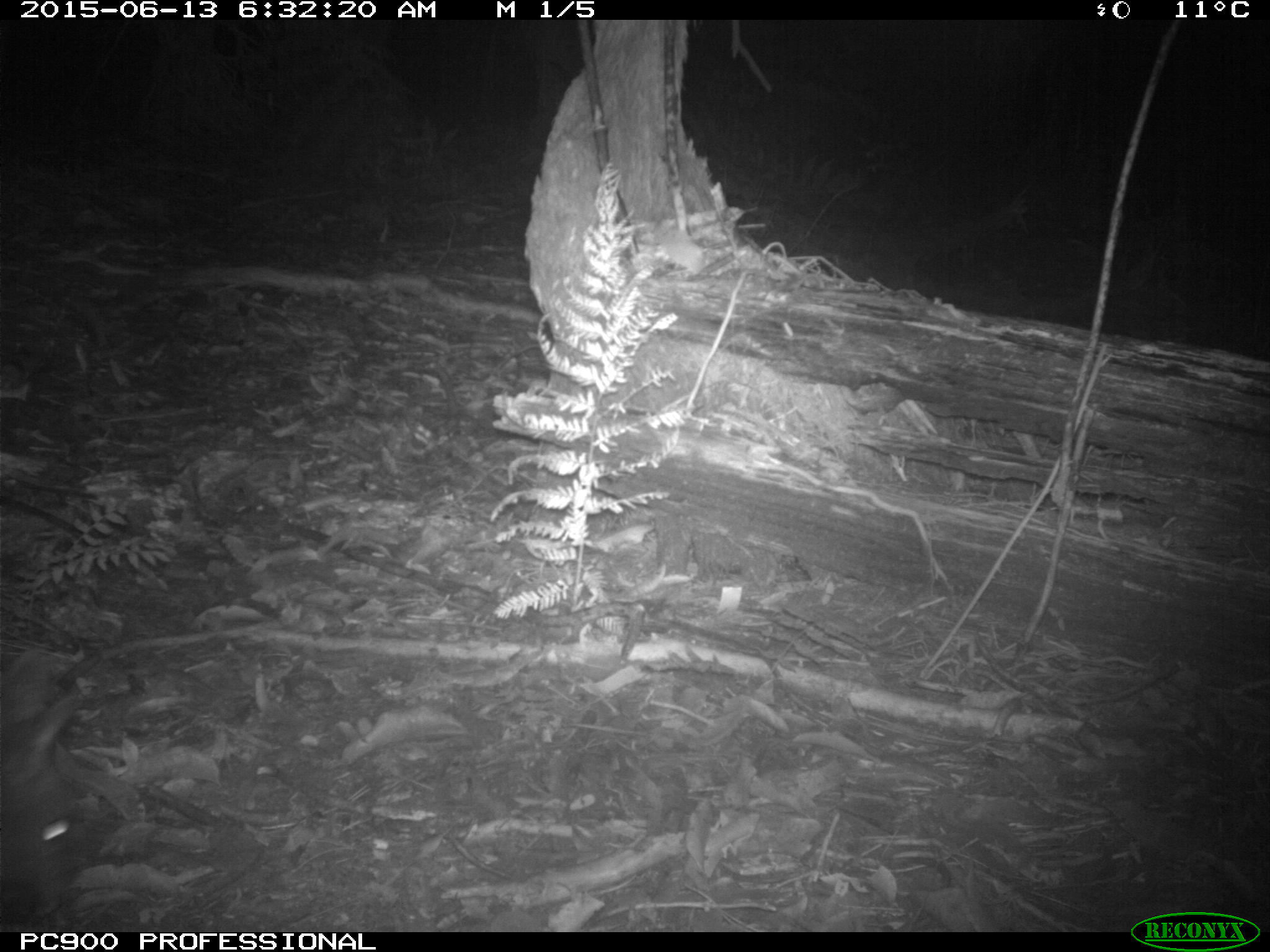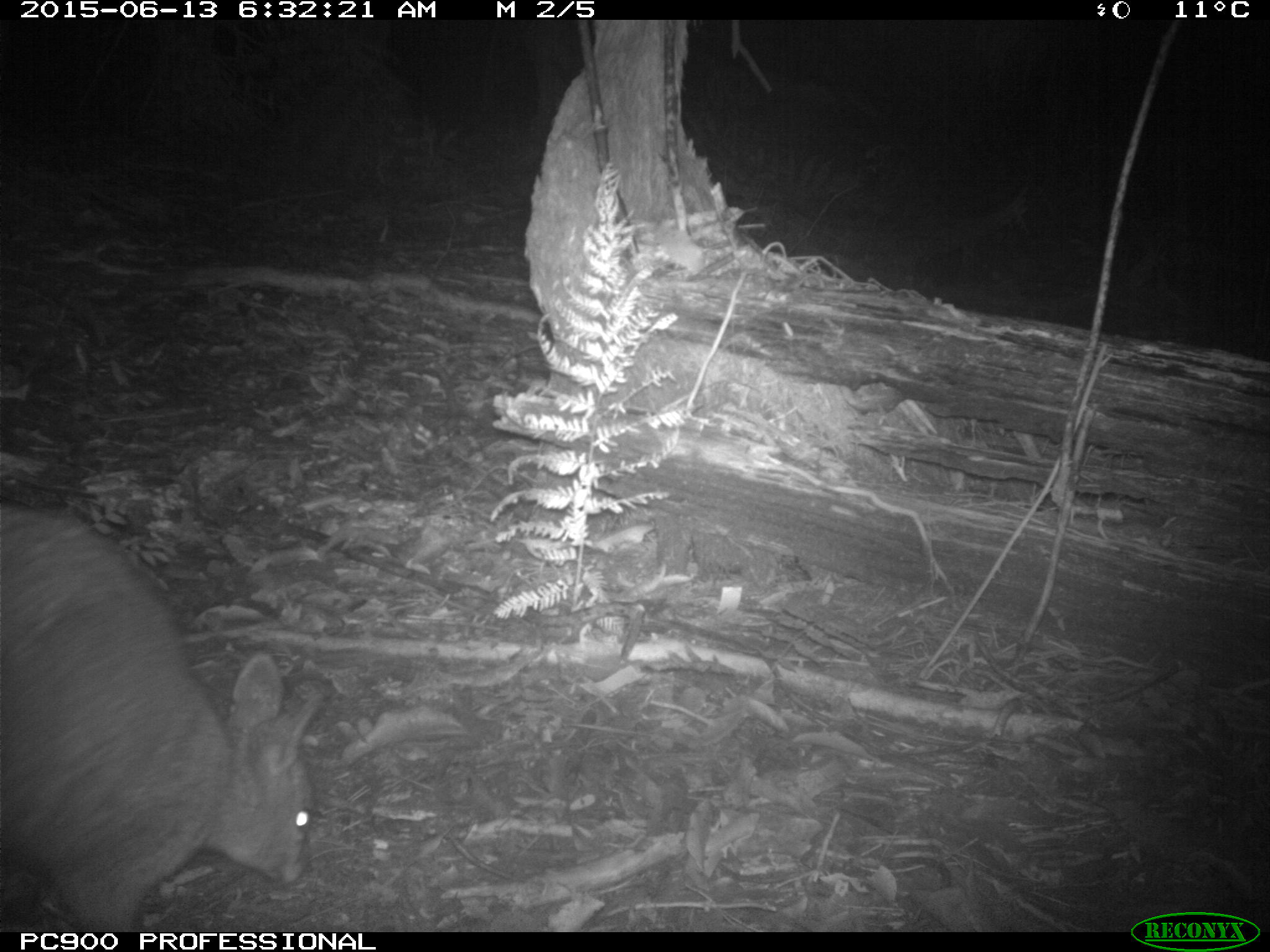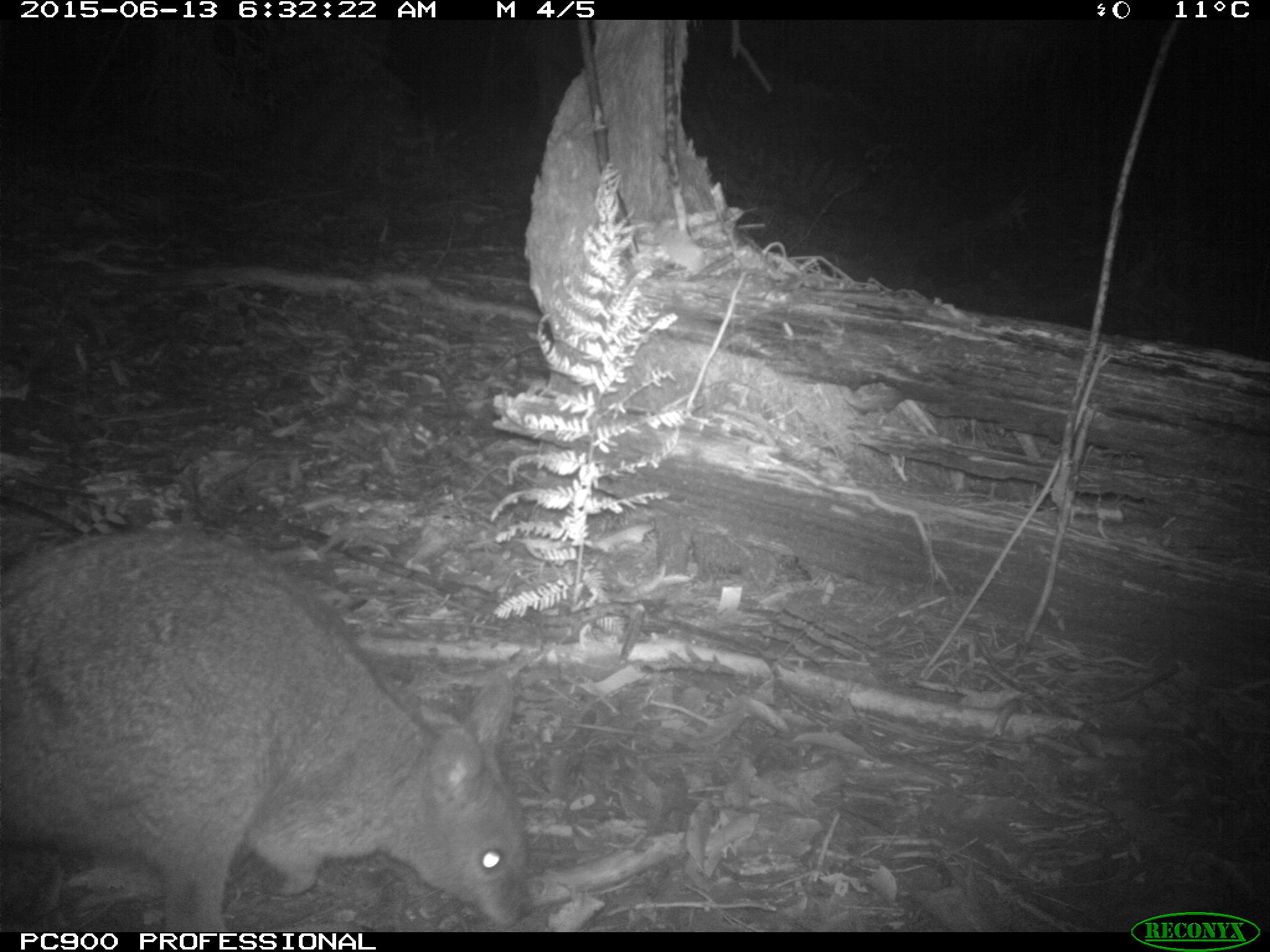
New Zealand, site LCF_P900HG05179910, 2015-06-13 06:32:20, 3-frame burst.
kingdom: Animalia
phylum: Chordata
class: Mammalia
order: Diprotodontia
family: Macropodidae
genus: Notamacropus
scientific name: Notamacropus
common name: wallaby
Wallaby (Notamacropus).